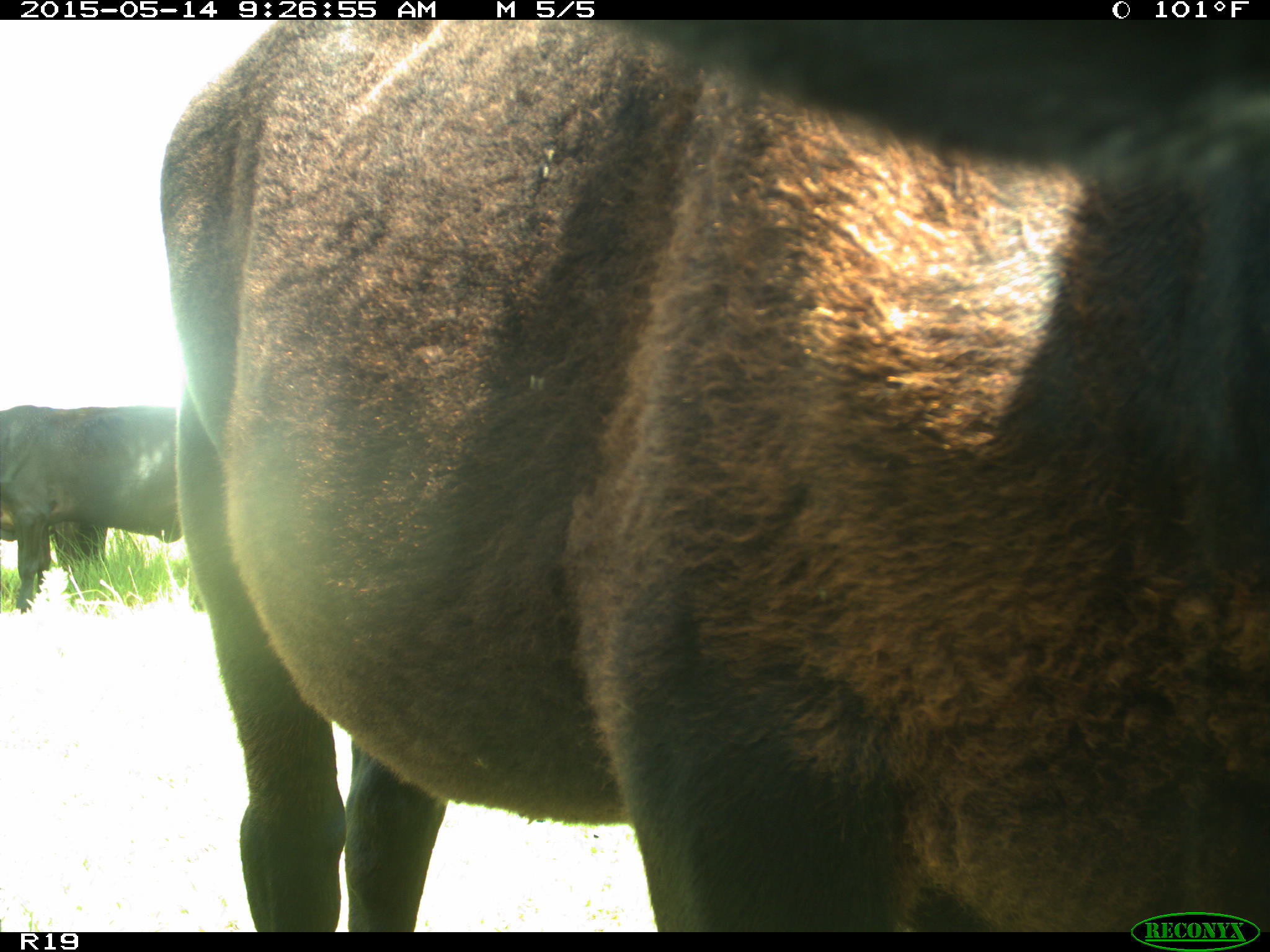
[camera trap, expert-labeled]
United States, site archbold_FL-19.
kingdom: Animalia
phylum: Chordata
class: Mammalia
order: Artiodactyla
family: Bovidae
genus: Bos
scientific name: Bos taurus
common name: domestic cow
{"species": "Bos taurus (domestic cow)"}